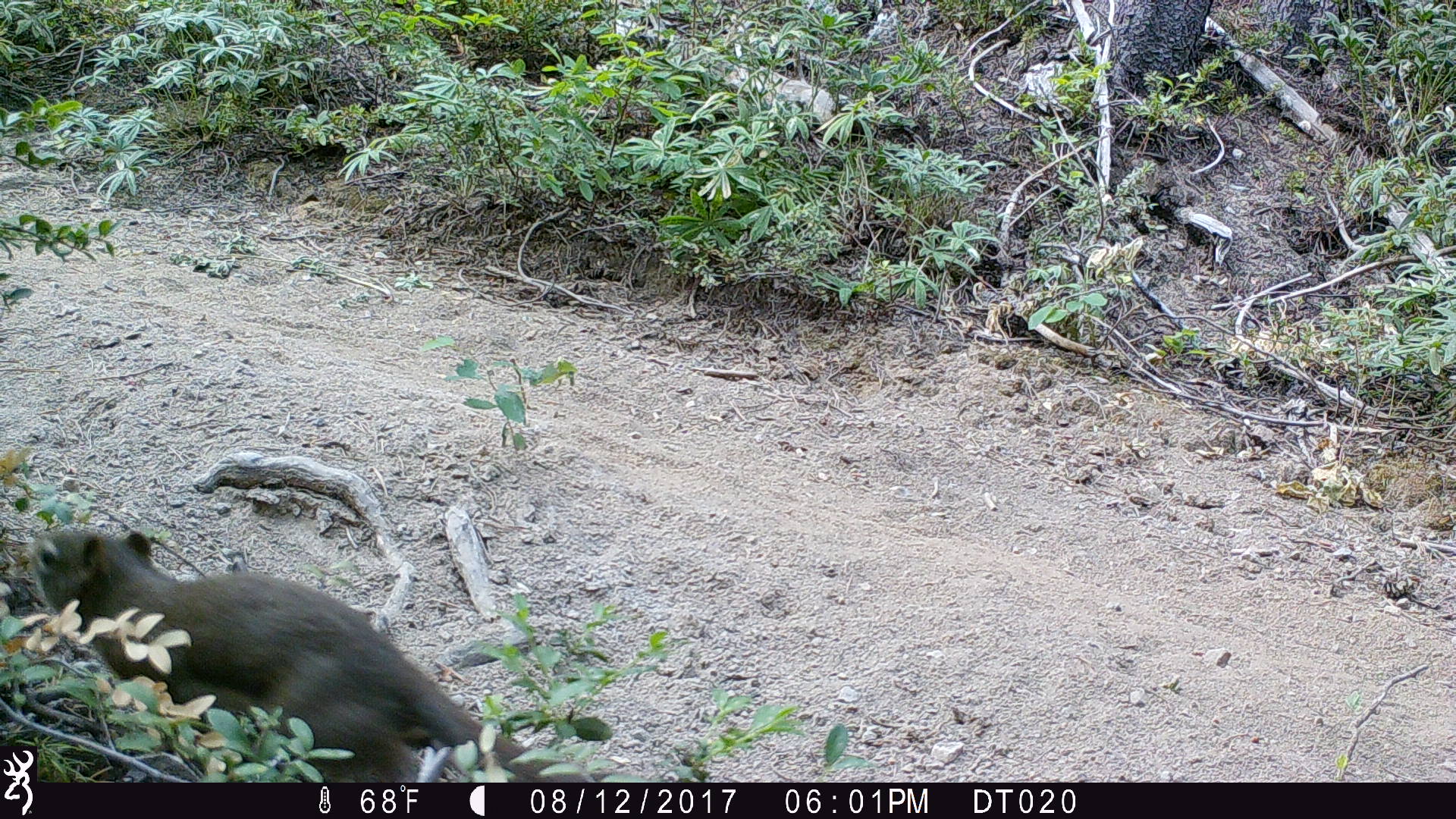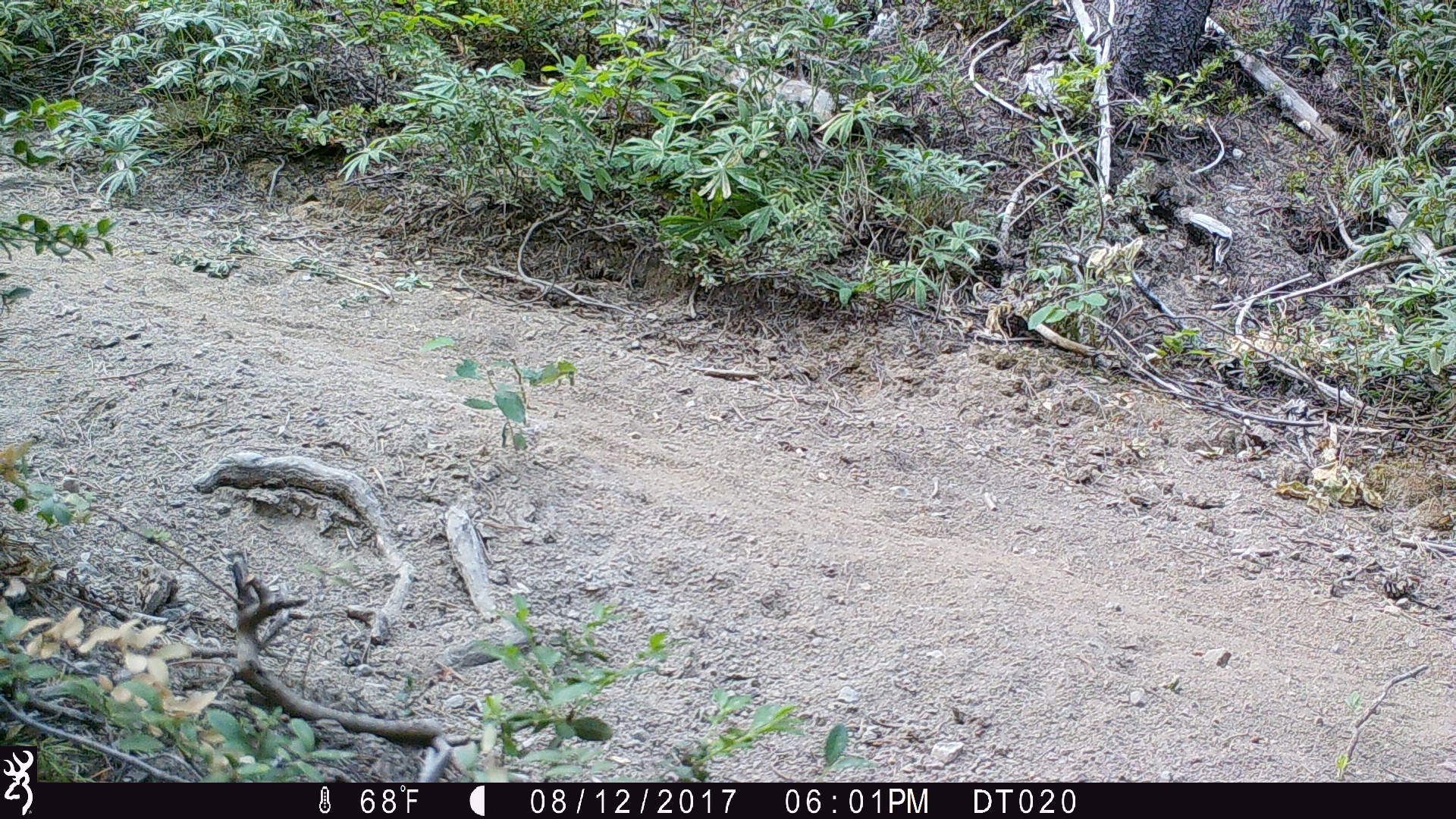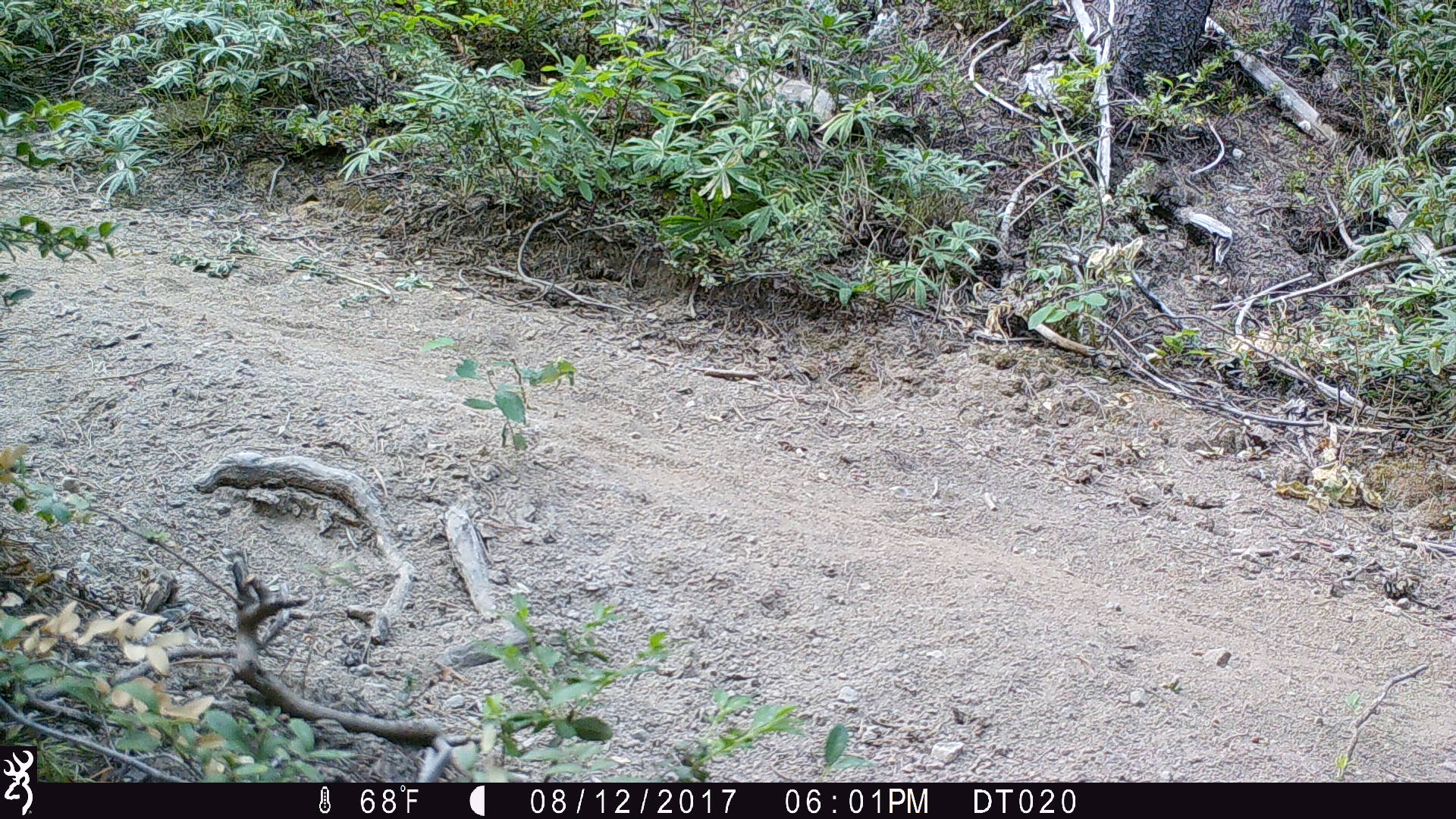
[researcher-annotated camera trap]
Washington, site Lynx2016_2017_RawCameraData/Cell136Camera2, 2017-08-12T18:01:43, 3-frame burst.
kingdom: Animalia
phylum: Chordata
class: Mammalia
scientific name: Mammalia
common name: small mammal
Small mammal (Mammalia). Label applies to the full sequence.